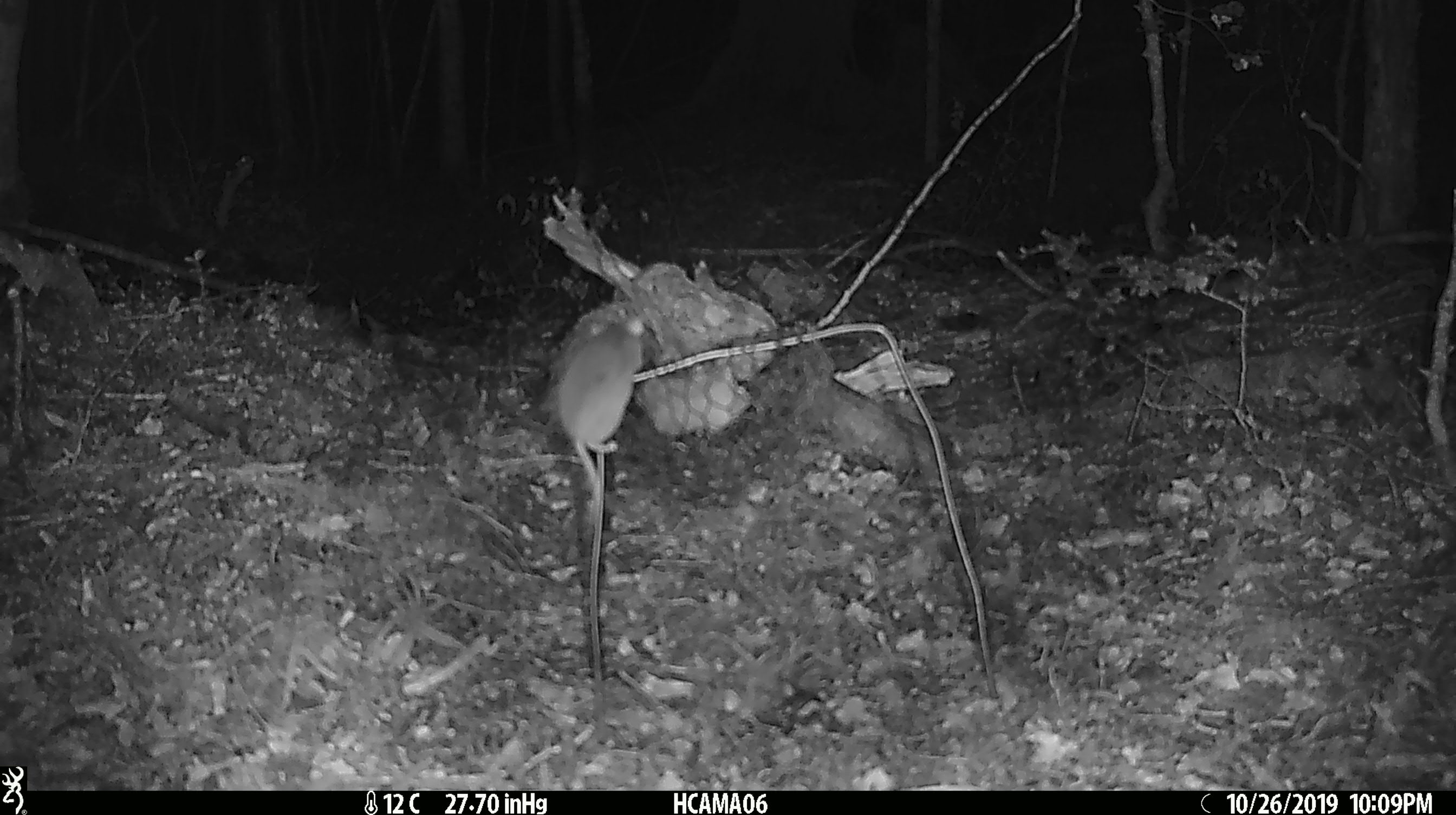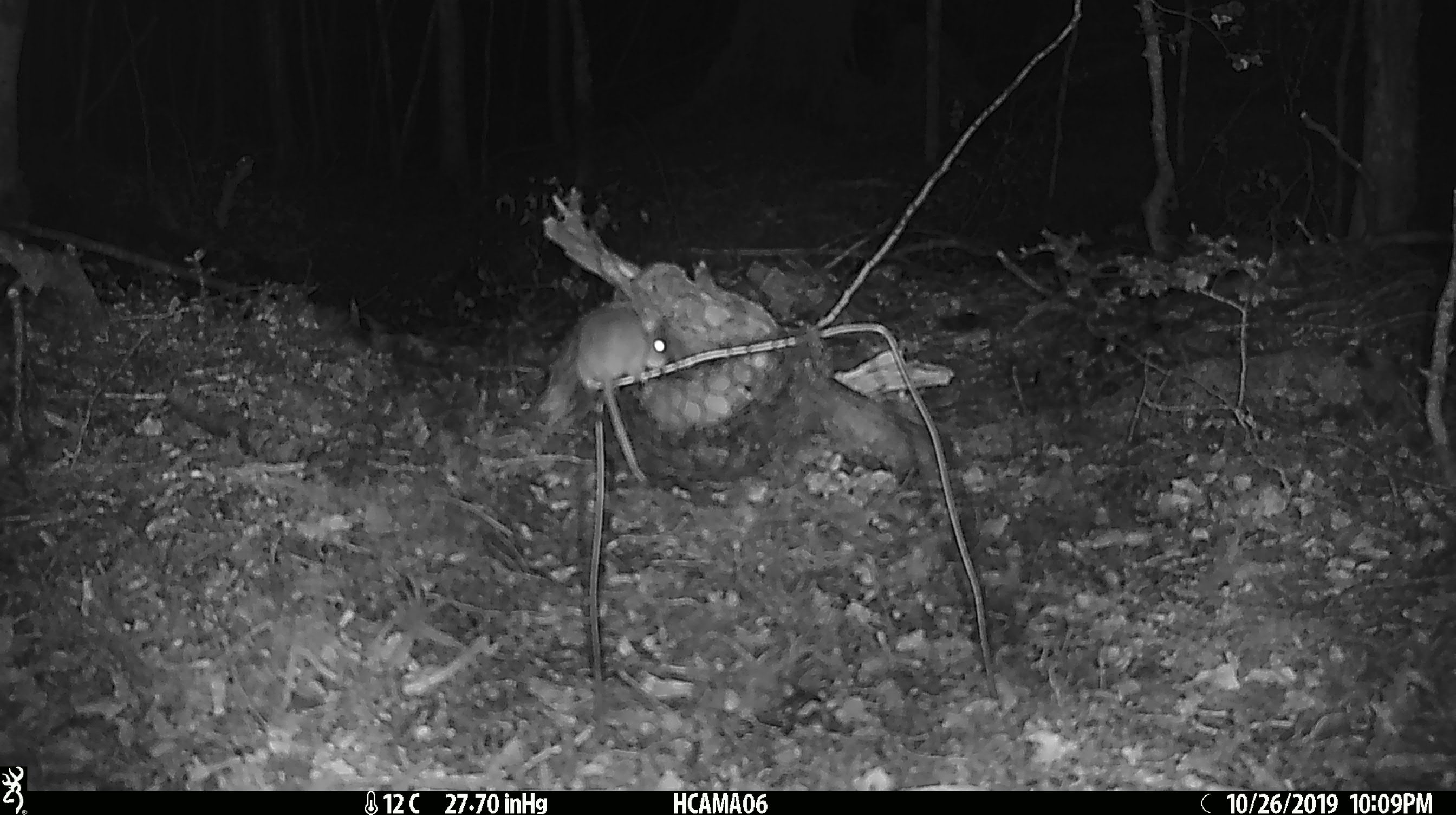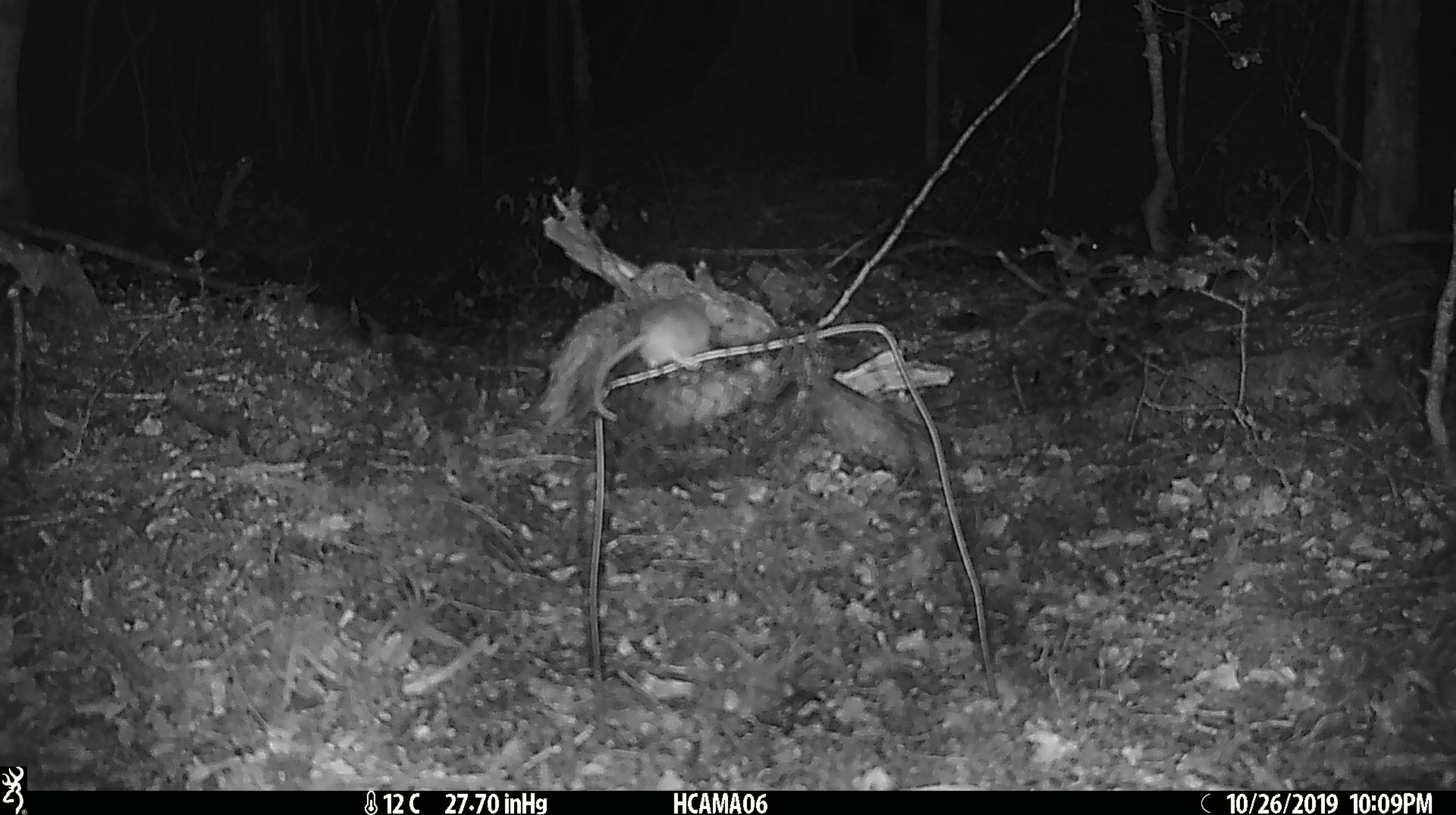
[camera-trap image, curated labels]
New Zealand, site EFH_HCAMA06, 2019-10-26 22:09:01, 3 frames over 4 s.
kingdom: Animalia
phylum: Chordata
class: Mammalia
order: Rodentia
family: Muridae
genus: Mus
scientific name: Mus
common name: mouse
Mouse (Mus).